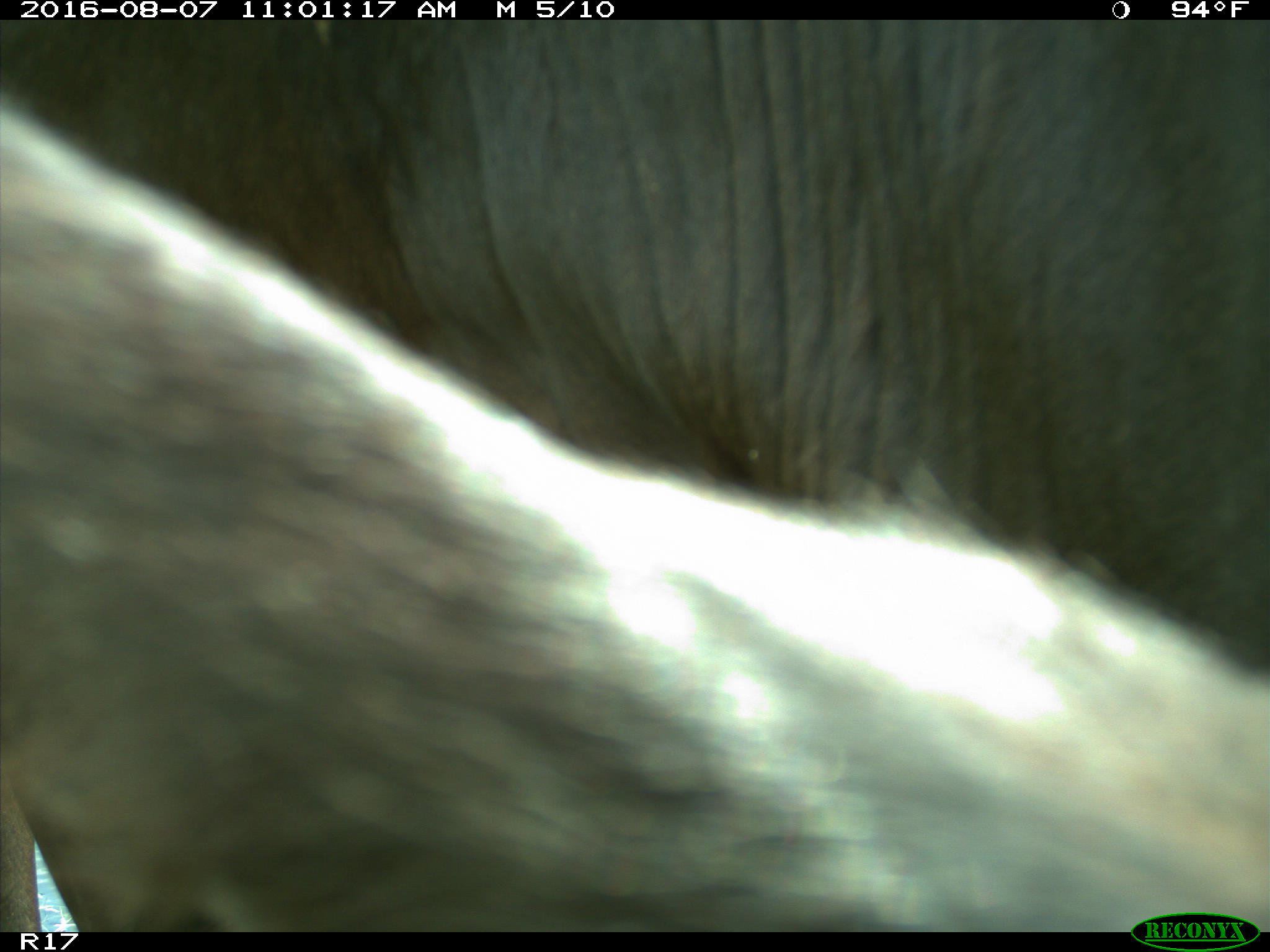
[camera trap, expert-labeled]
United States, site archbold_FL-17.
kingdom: Animalia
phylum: Chordata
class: Mammalia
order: Artiodactyla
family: Bovidae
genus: Bos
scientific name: Bos taurus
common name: domestic cow